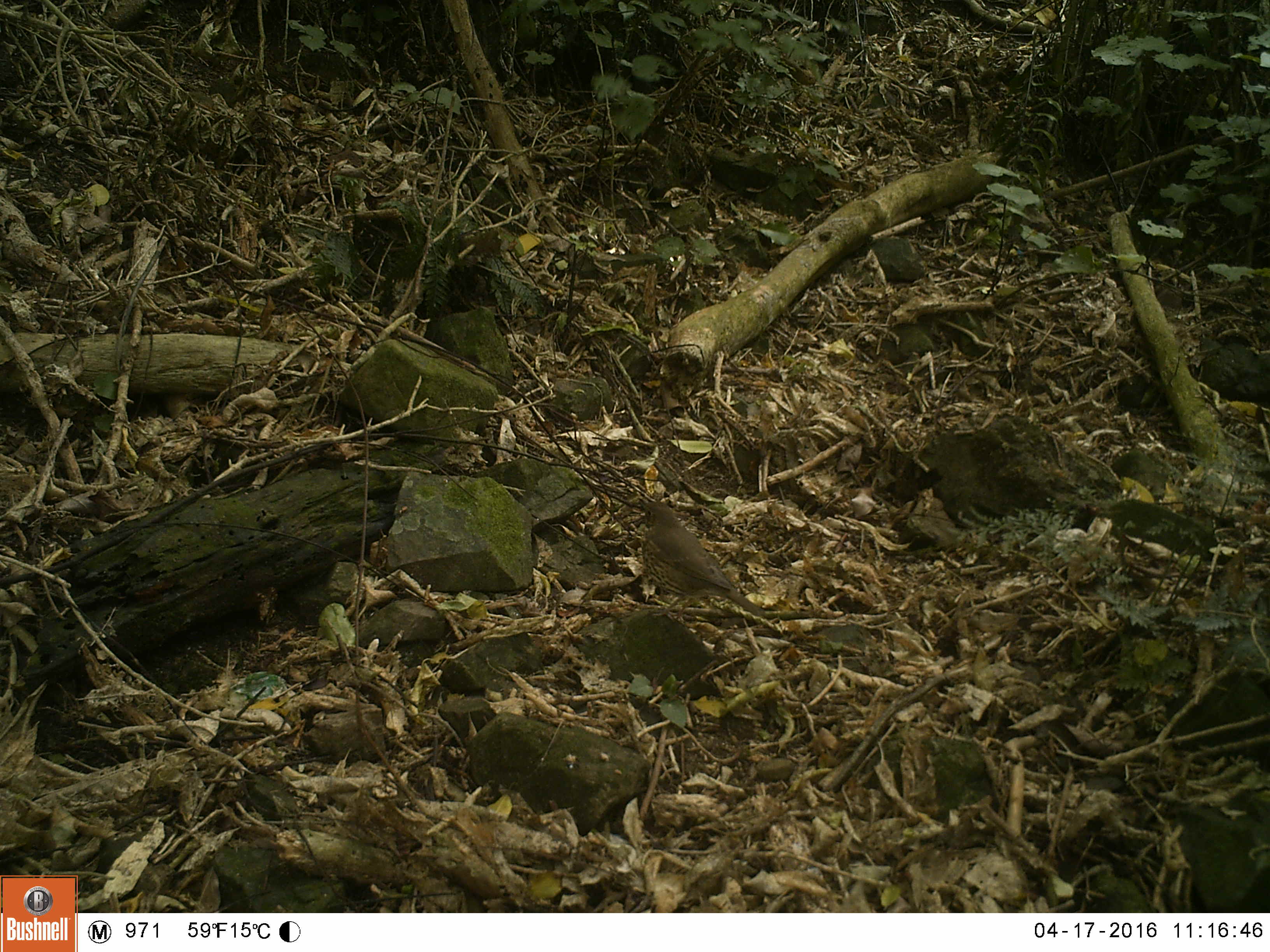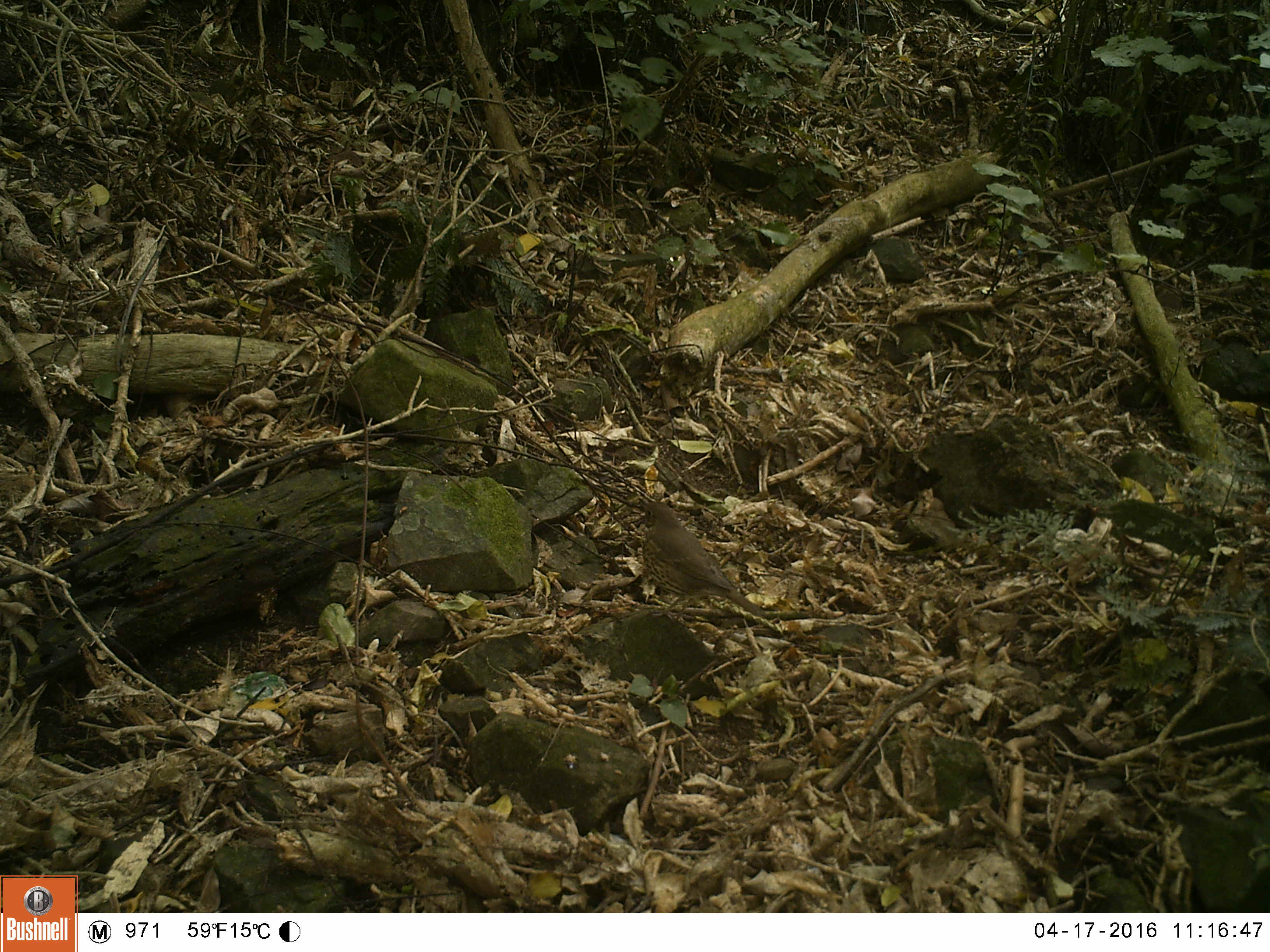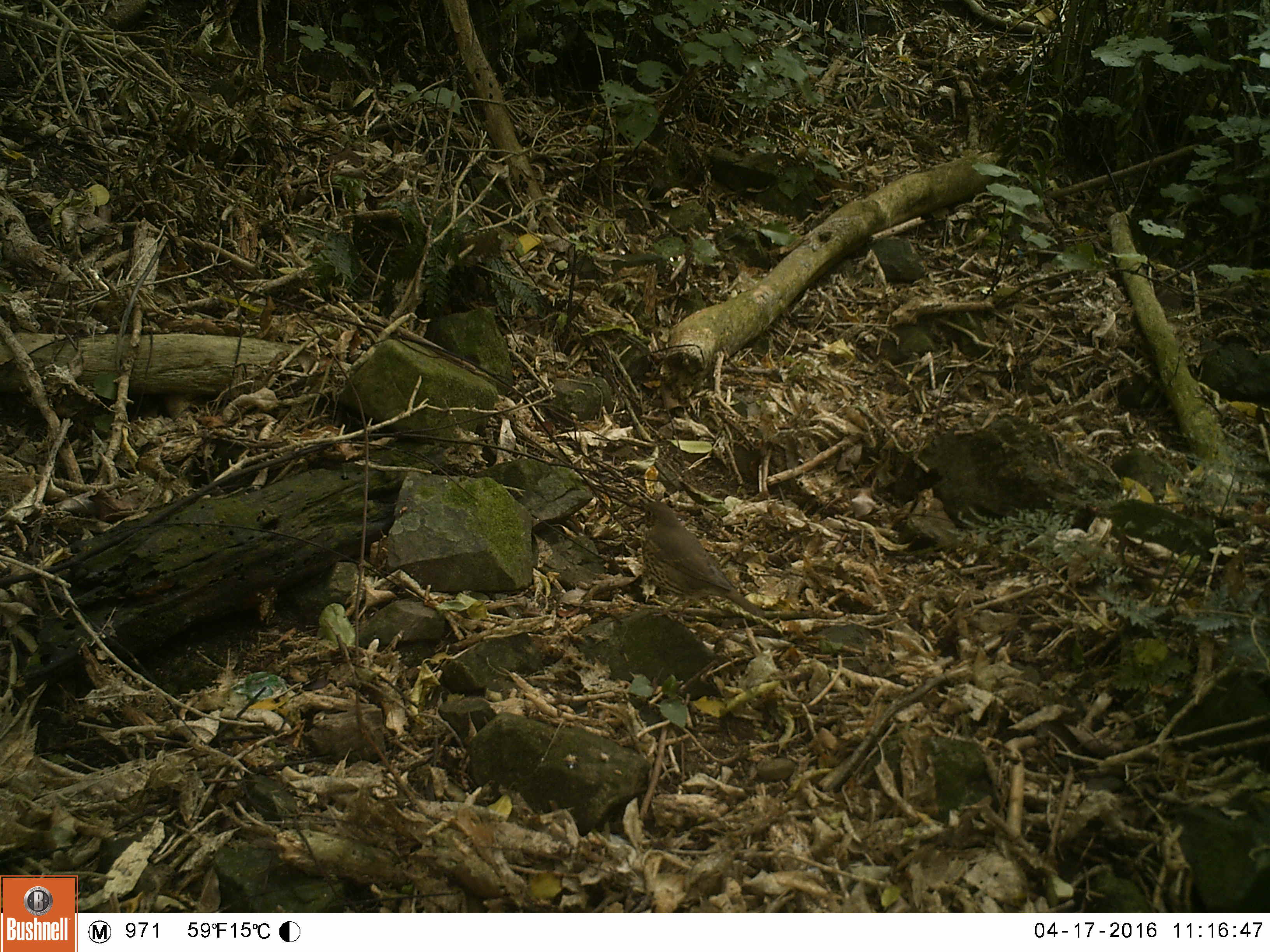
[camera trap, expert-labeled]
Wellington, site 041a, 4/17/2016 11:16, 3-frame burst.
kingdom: Animalia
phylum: Chordata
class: Aves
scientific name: Aves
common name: bird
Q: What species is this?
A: Bird (Aves).